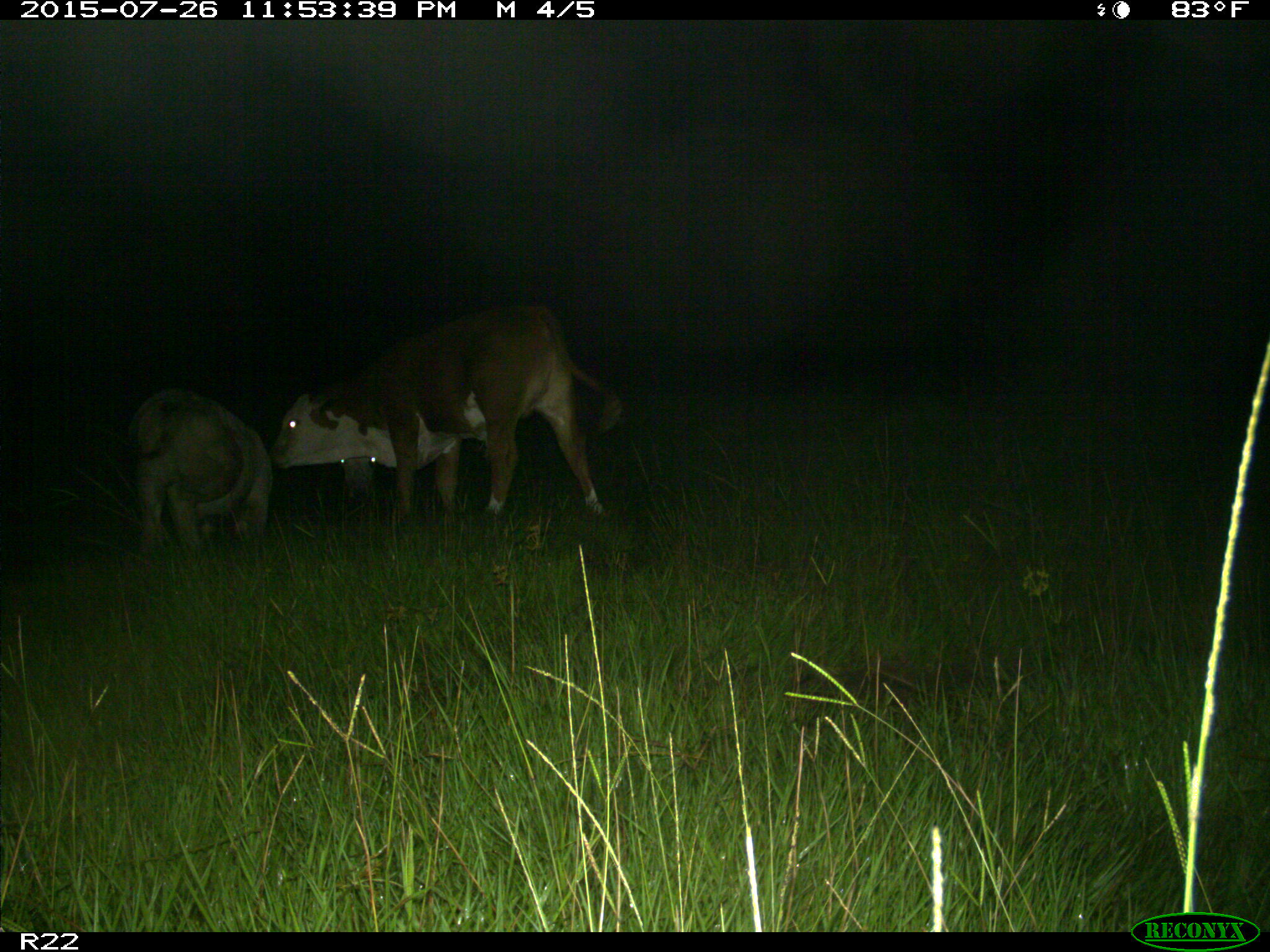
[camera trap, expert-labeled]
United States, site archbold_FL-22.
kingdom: Animalia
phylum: Chordata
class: Mammalia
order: Artiodactyla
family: Bovidae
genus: Bos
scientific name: Bos taurus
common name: domestic cow